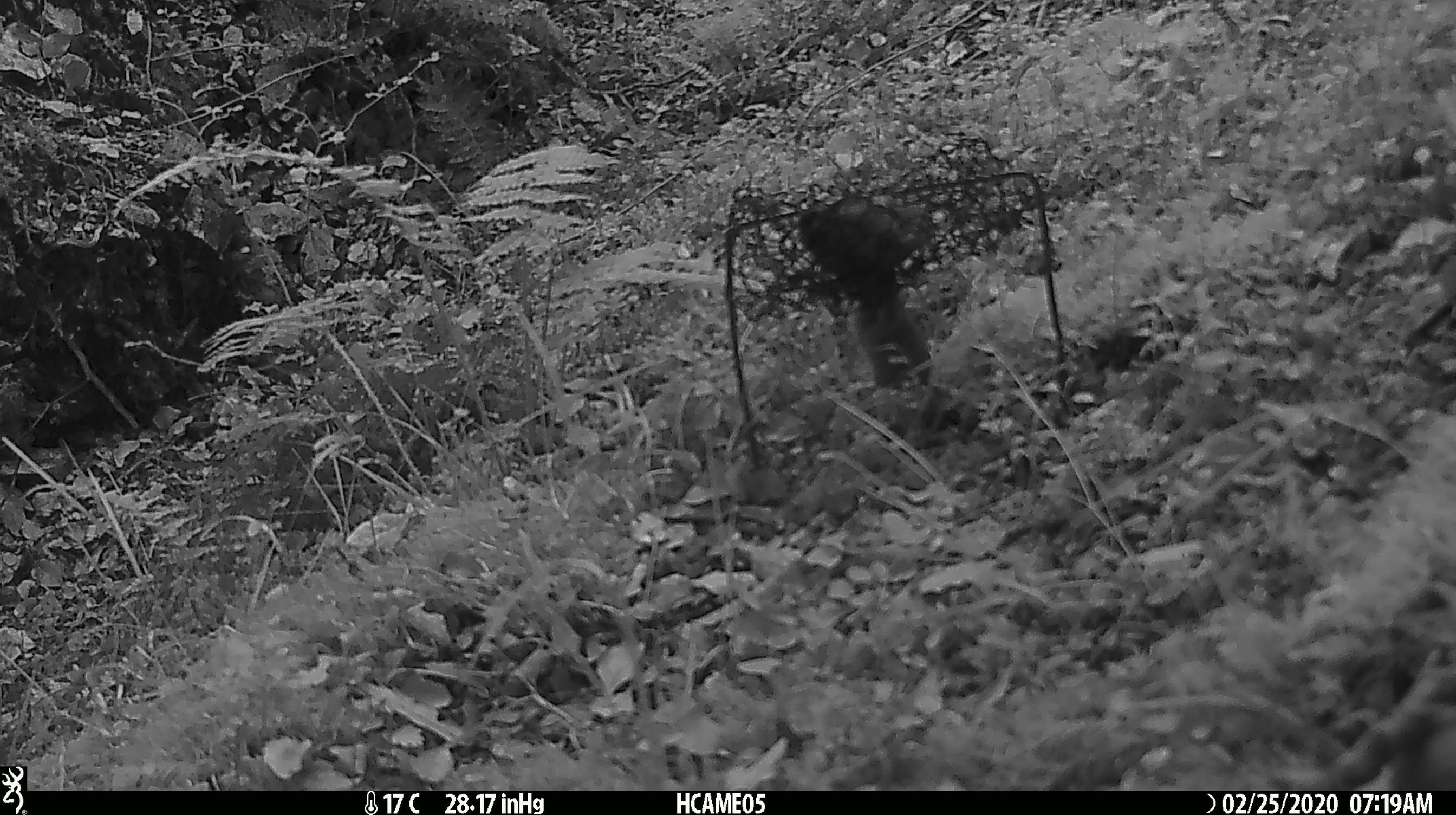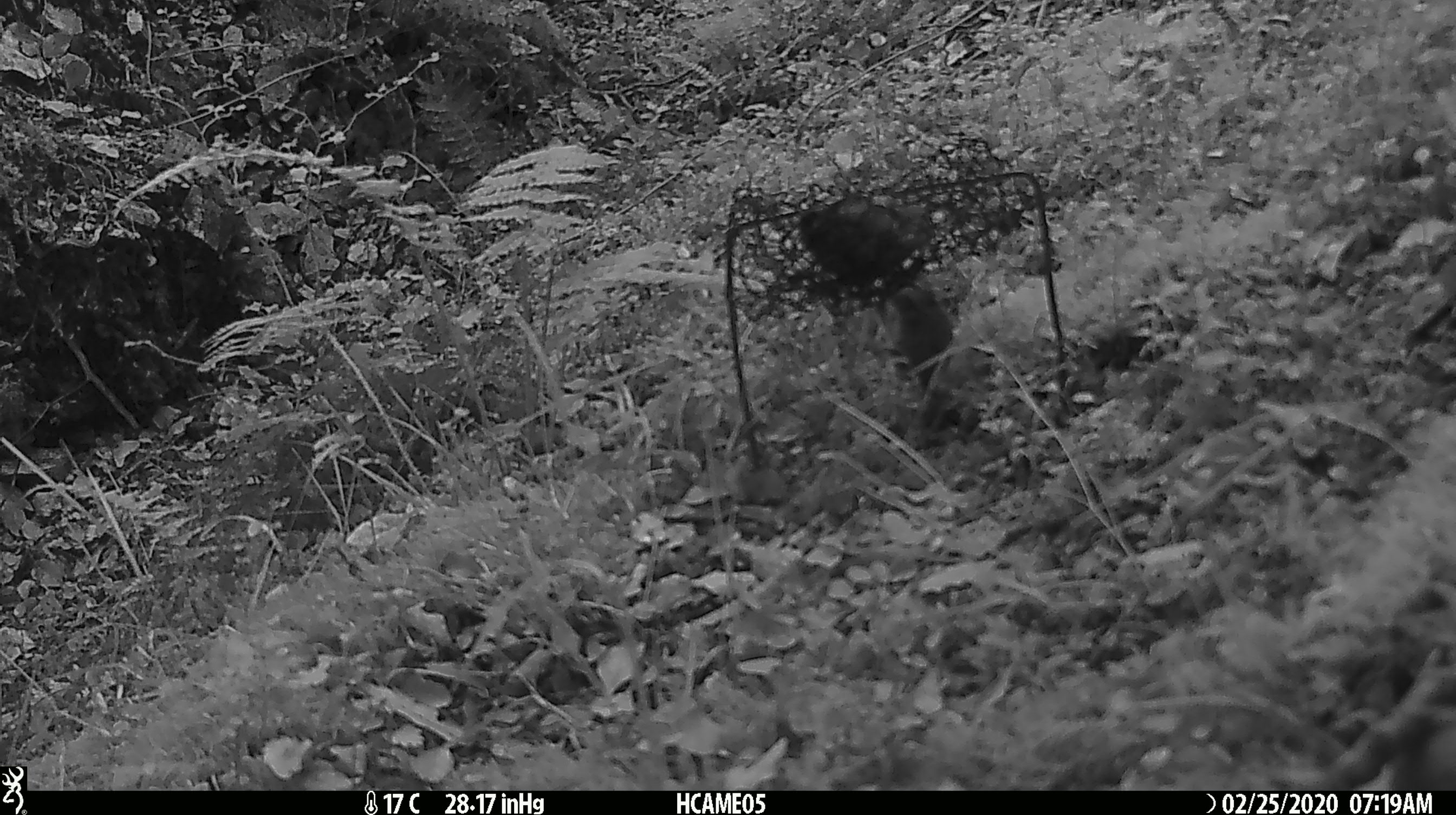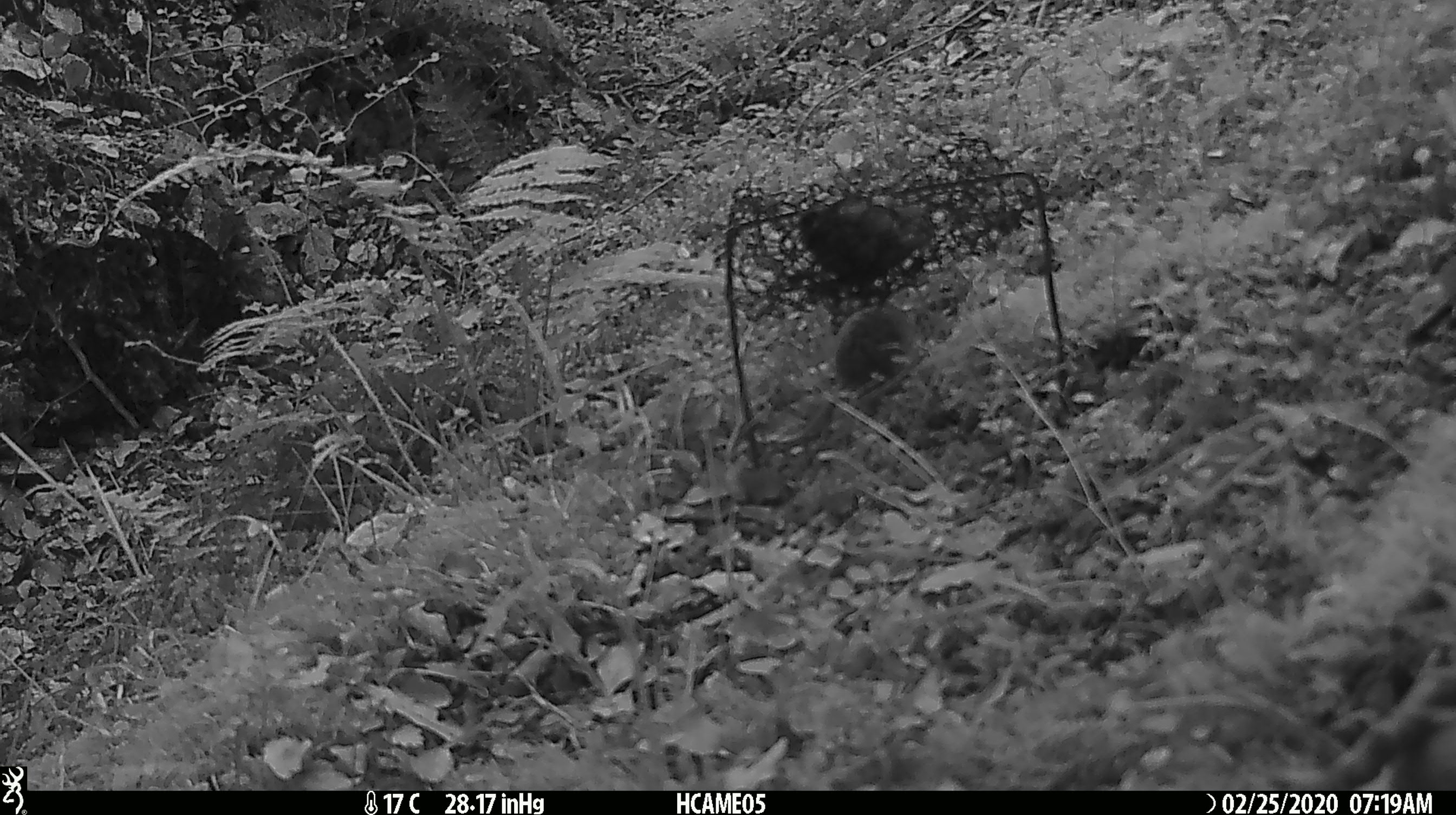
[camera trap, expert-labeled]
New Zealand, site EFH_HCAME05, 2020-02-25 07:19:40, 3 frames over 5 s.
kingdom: Animalia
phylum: Chordata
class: Mammalia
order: Rodentia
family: Muridae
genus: Mus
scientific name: Mus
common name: mouse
Mouse (Mus).